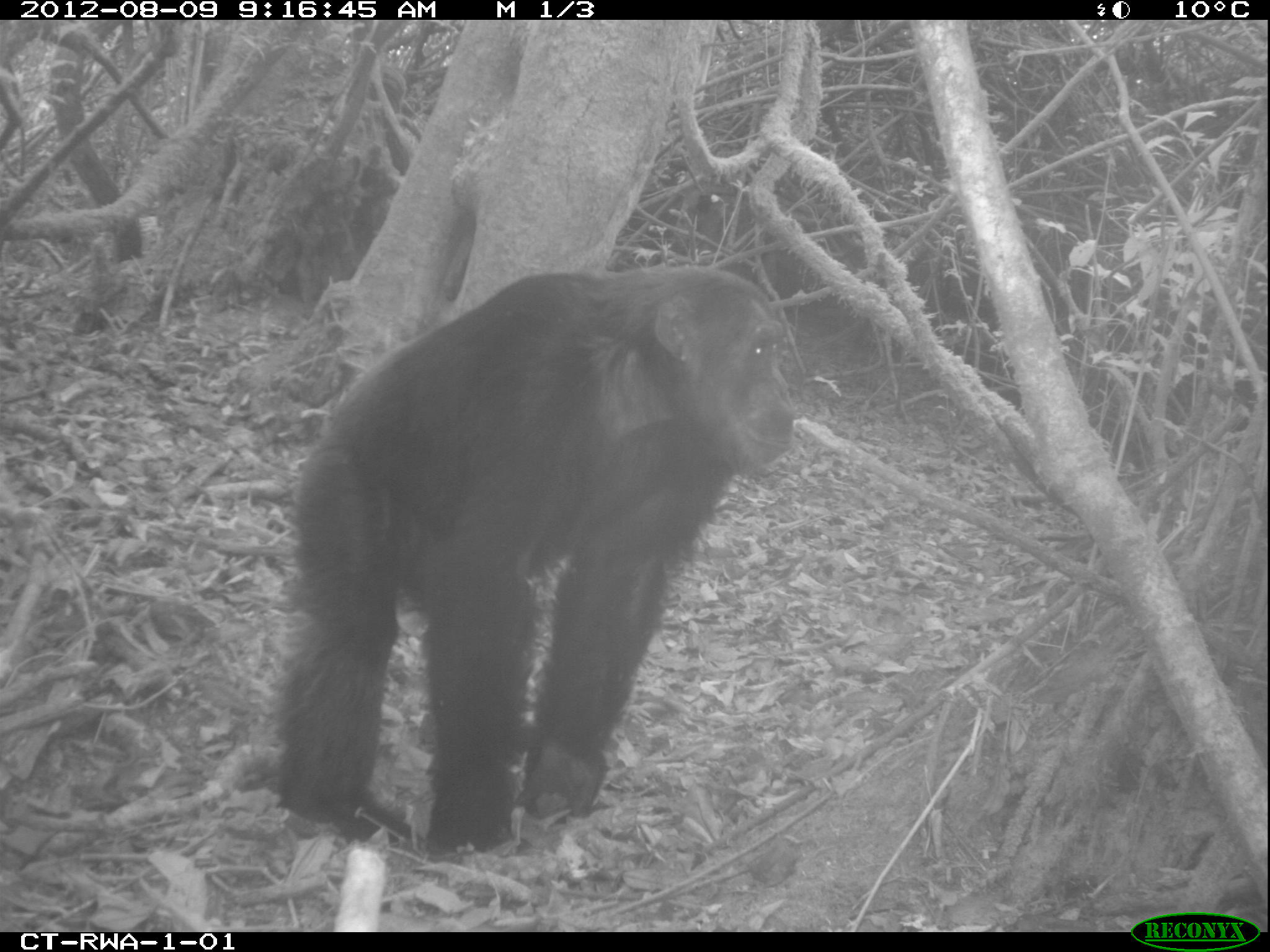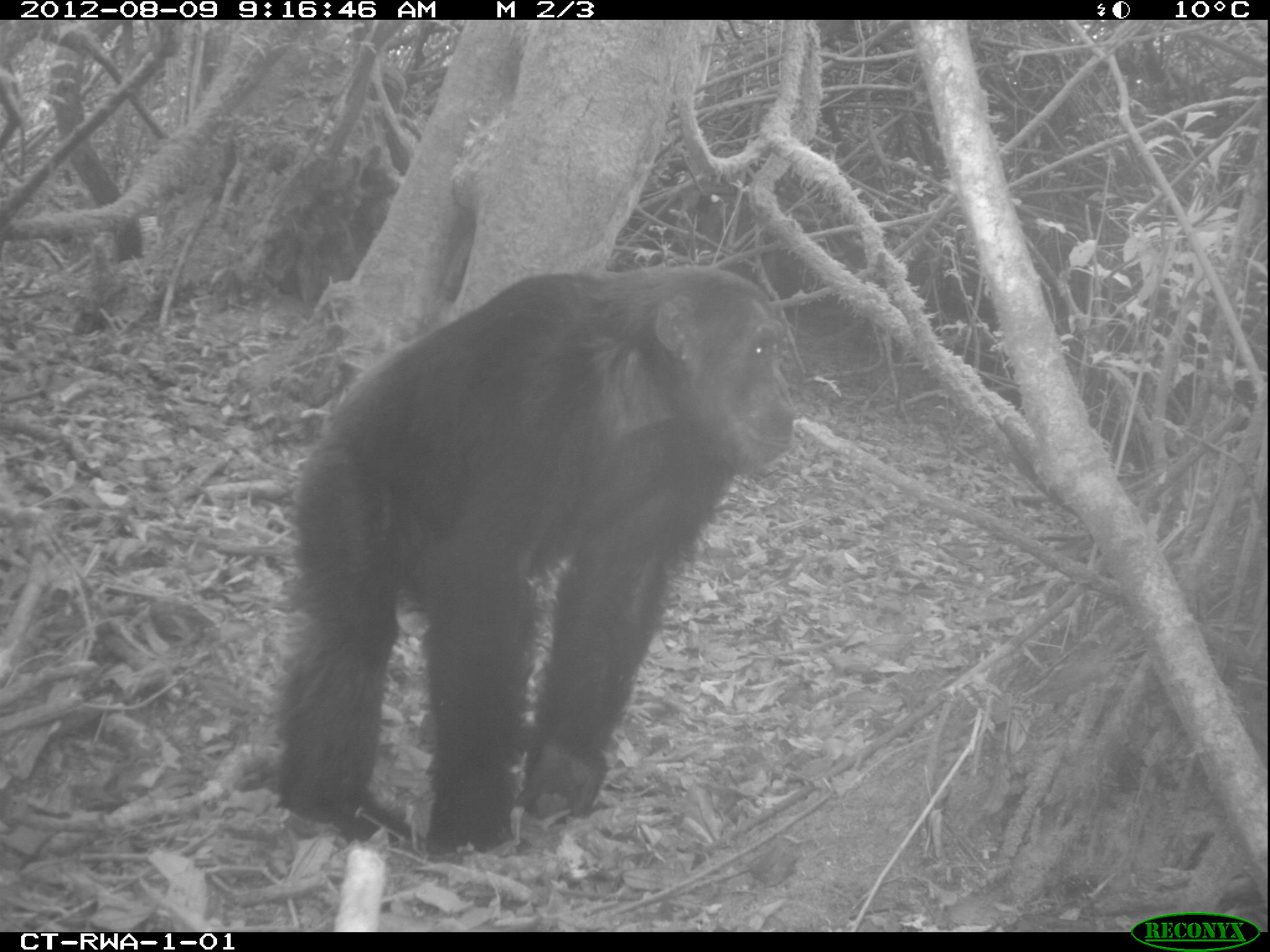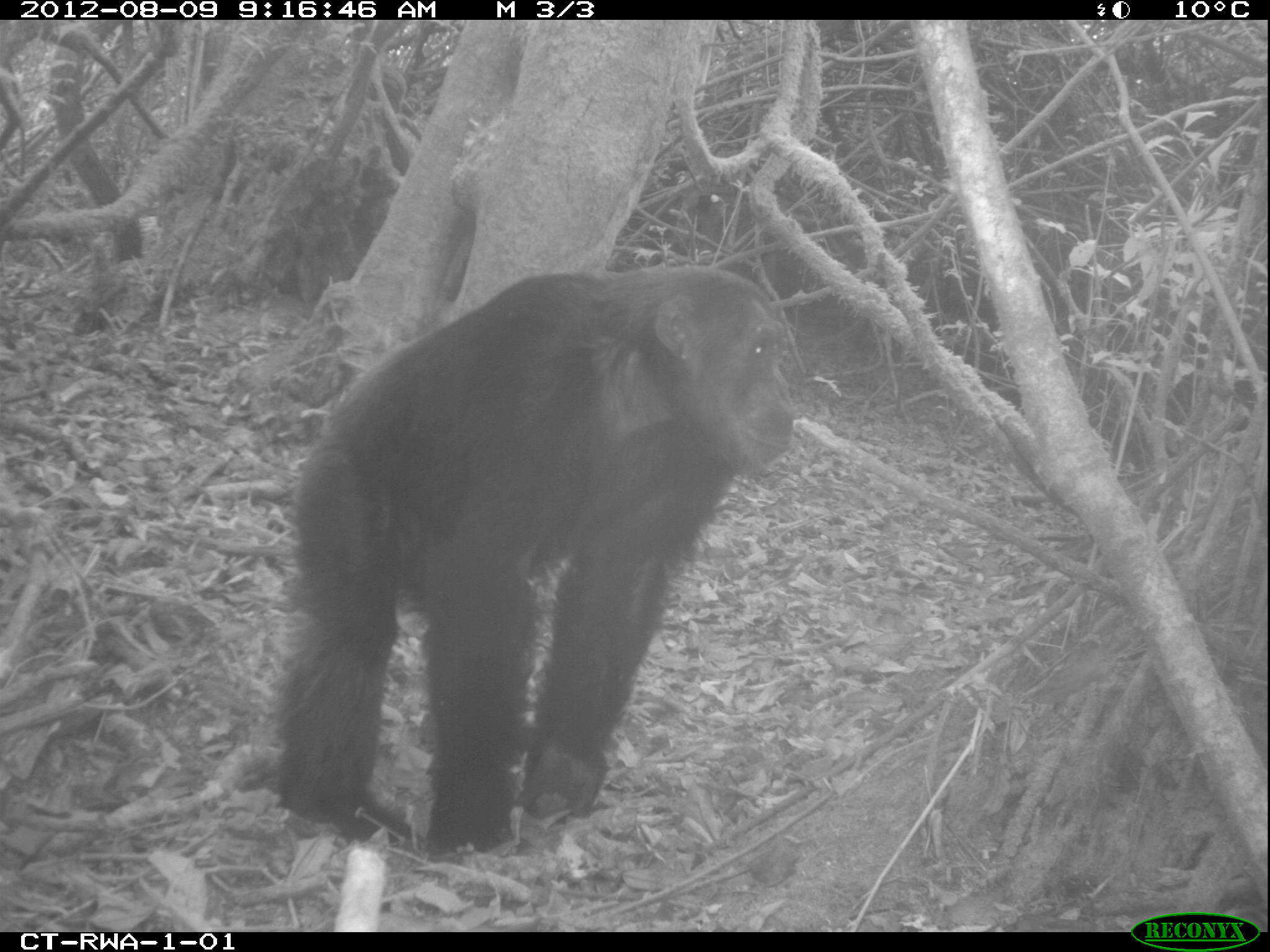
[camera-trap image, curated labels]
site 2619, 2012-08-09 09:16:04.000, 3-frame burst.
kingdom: Animalia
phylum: Chordata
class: Mammalia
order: Primates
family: Hominidae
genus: Pan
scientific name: Pan troglodytes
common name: chimpanzee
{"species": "Pan troglodytes (chimpanzee)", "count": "4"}